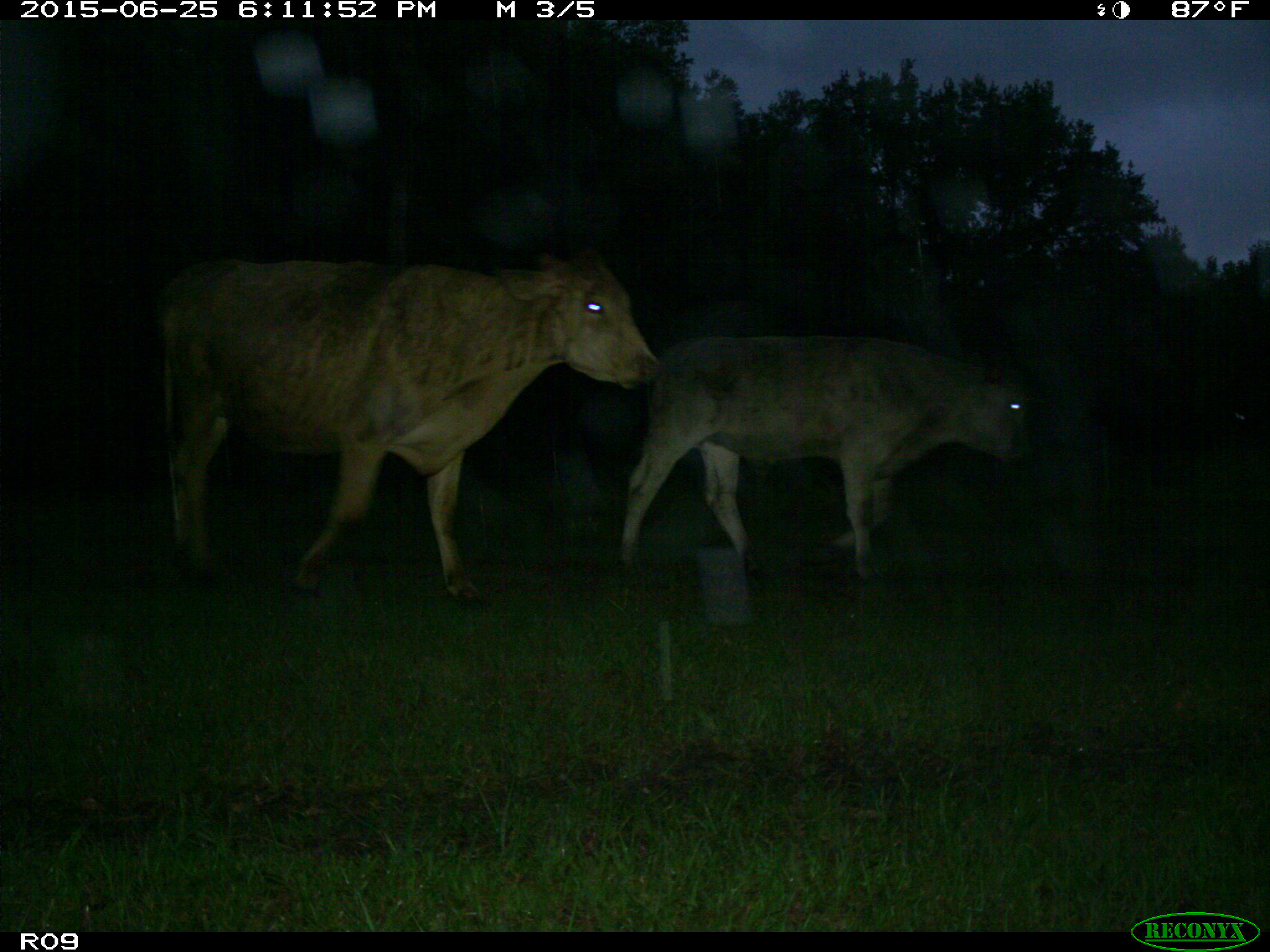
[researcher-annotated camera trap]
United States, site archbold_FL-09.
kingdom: Animalia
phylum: Chordata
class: Mammalia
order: Artiodactyla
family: Bovidae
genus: Bos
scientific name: Bos taurus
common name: domestic cow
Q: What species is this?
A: Bos taurus (domestic cow).